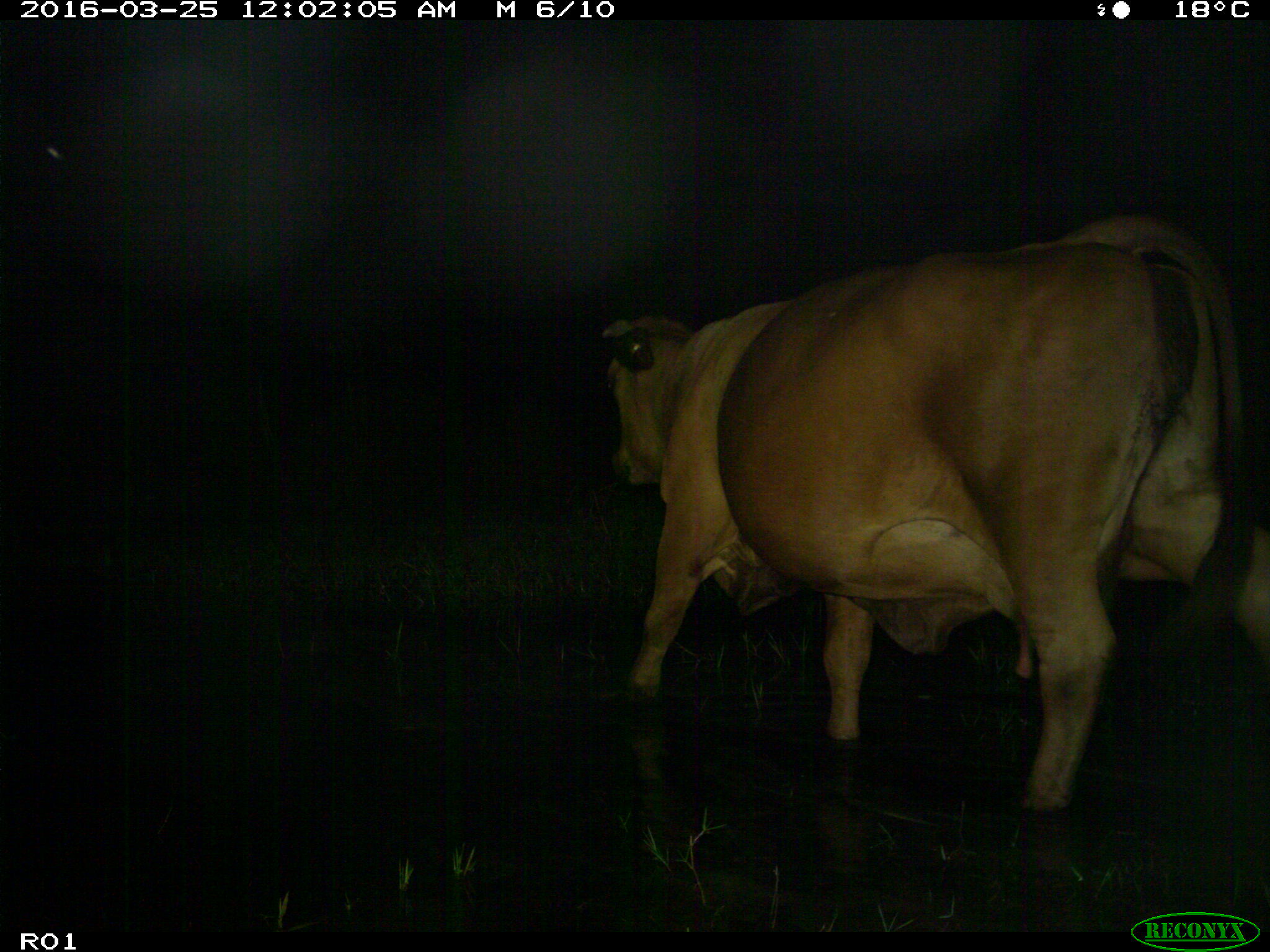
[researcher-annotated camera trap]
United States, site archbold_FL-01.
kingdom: Animalia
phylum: Chordata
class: Mammalia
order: Artiodactyla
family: Bovidae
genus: Bos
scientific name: Bos taurus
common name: domestic cow